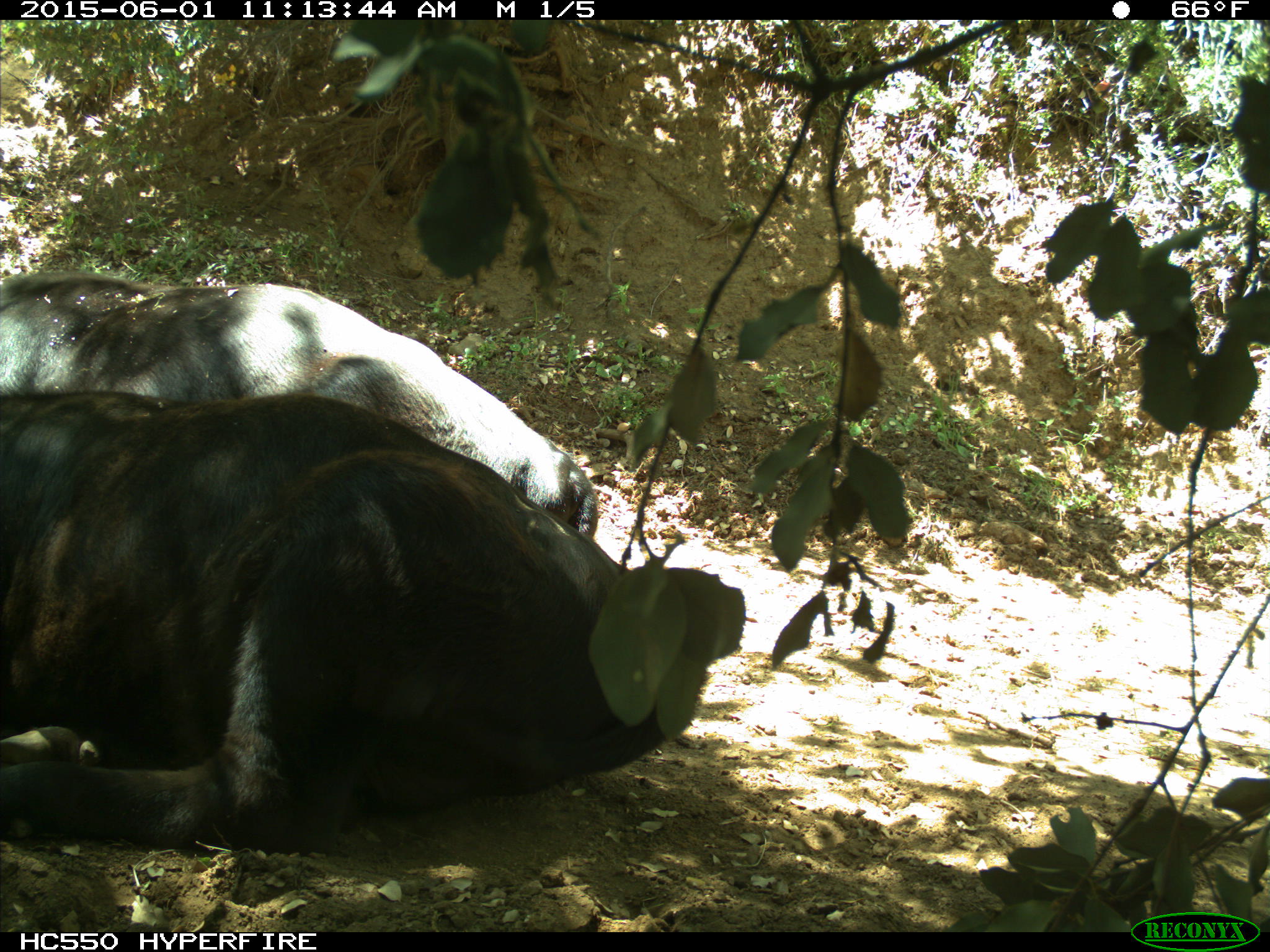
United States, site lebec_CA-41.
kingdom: Animalia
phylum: Chordata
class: Mammalia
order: Artiodactyla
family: Bovidae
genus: Bos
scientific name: Bos taurus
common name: domestic cow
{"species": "Bos taurus (domestic cow)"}